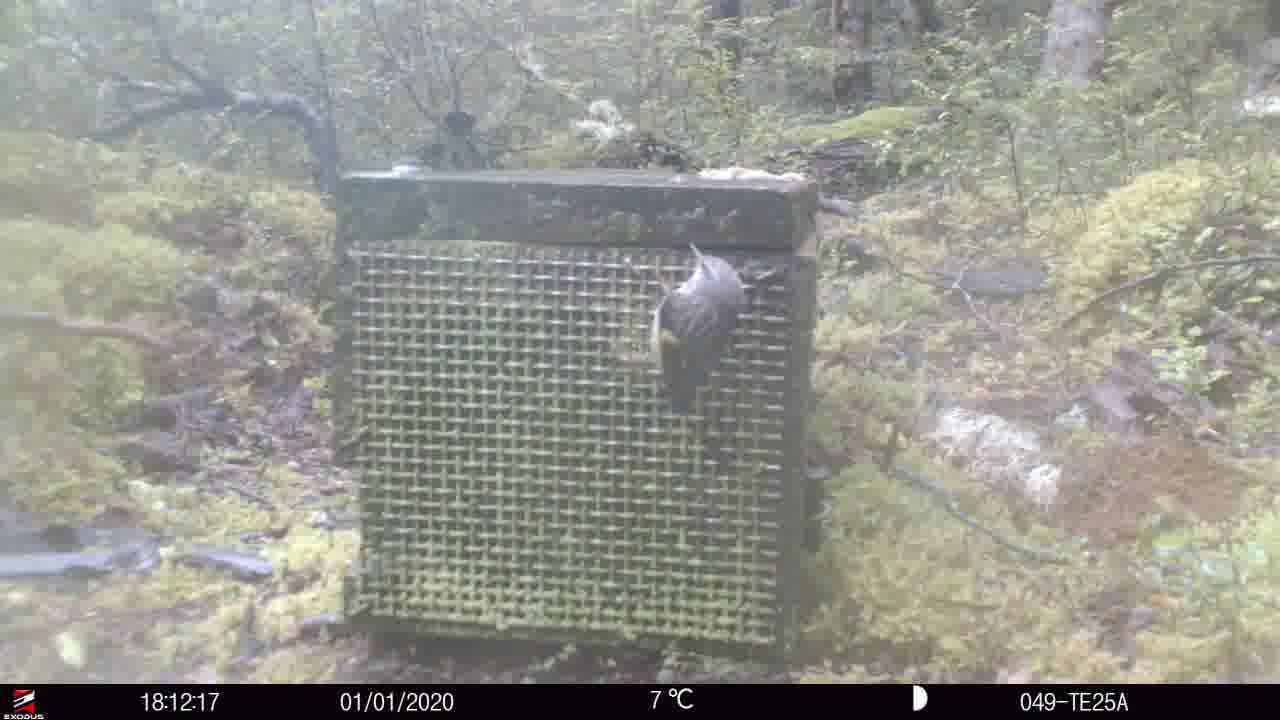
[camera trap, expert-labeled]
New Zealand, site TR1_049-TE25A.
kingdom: Animalia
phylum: Chordata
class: Aves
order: Passeriformes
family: Acanthisittidae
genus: Acanthisitta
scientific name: Acanthisitta chloris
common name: rifleman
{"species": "rifleman (Acanthisitta chloris)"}